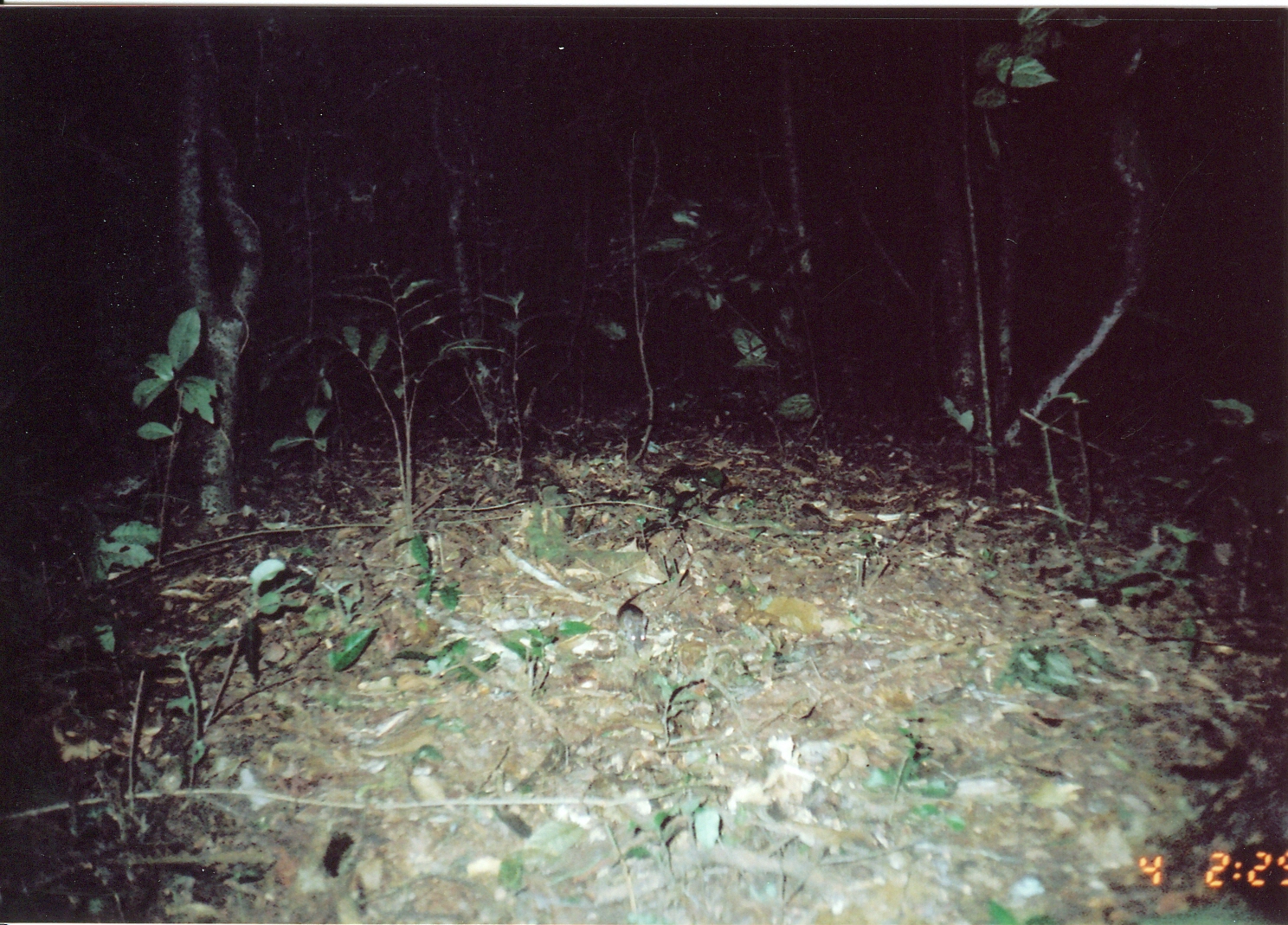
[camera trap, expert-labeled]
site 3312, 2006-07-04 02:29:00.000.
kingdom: Animalia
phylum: Chordata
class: Mammalia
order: Rodentia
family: Muridae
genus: Rattus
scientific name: Rattus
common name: rodent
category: unknown rat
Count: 1.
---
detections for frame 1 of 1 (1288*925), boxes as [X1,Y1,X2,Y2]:
unknown rat: [615,577,670,653]